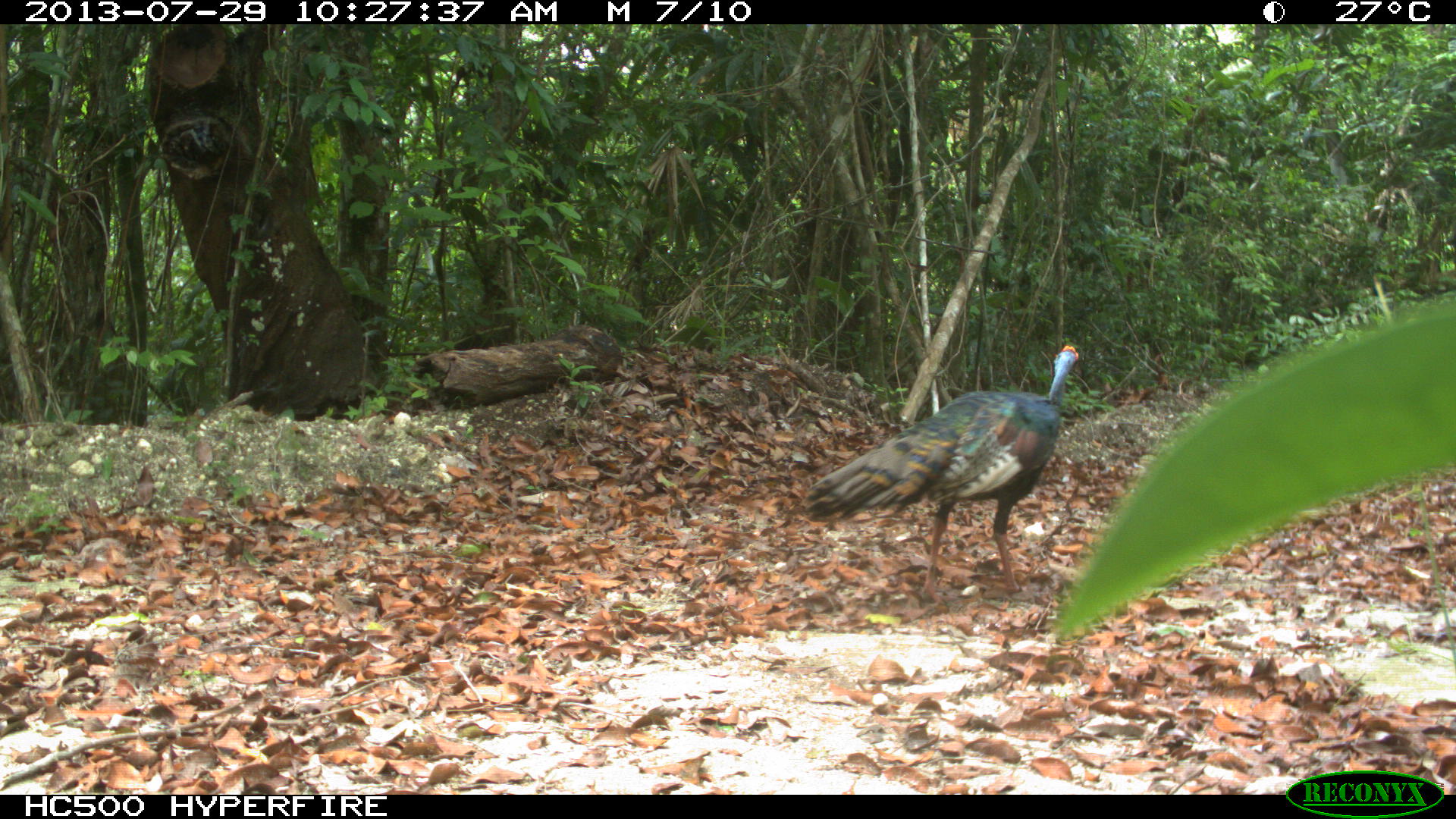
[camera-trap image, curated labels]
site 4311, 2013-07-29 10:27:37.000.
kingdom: Animalia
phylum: Chordata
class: Aves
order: Galliformes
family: Phasianidae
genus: Meleagris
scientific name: Meleagris ocellata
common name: ocellated turkey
Meleagris ocellata (ocellated turkey), count 2.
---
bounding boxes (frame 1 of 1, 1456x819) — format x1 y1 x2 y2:
meleagris ocellata: 800 343 1079 605